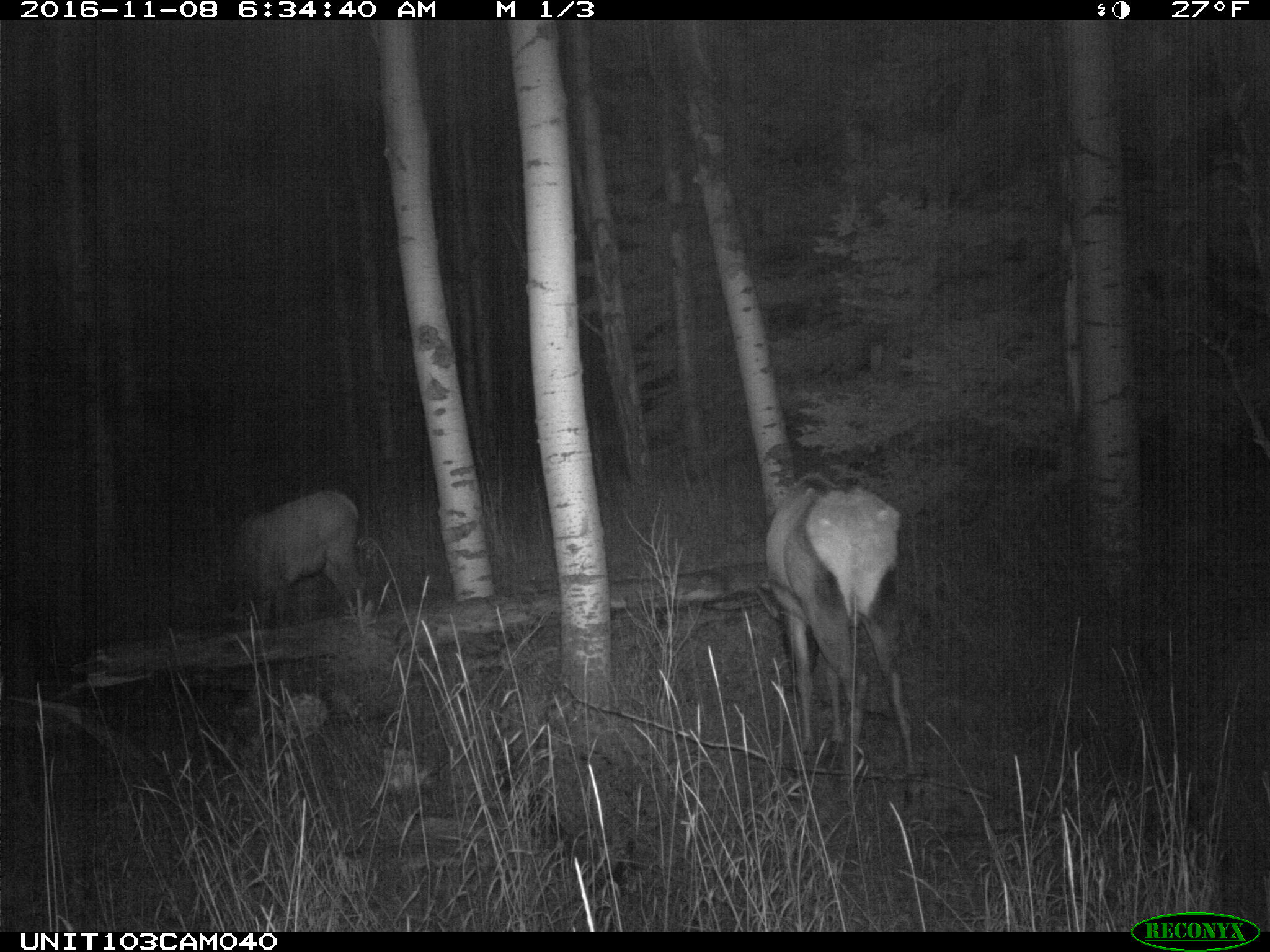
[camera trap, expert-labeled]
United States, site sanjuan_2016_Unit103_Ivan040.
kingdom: Animalia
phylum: Chordata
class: Mammalia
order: Artiodactyla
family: Cervidae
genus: Cervus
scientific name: Cervus elaphus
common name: red deer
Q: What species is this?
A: Cervus elaphus (red deer).